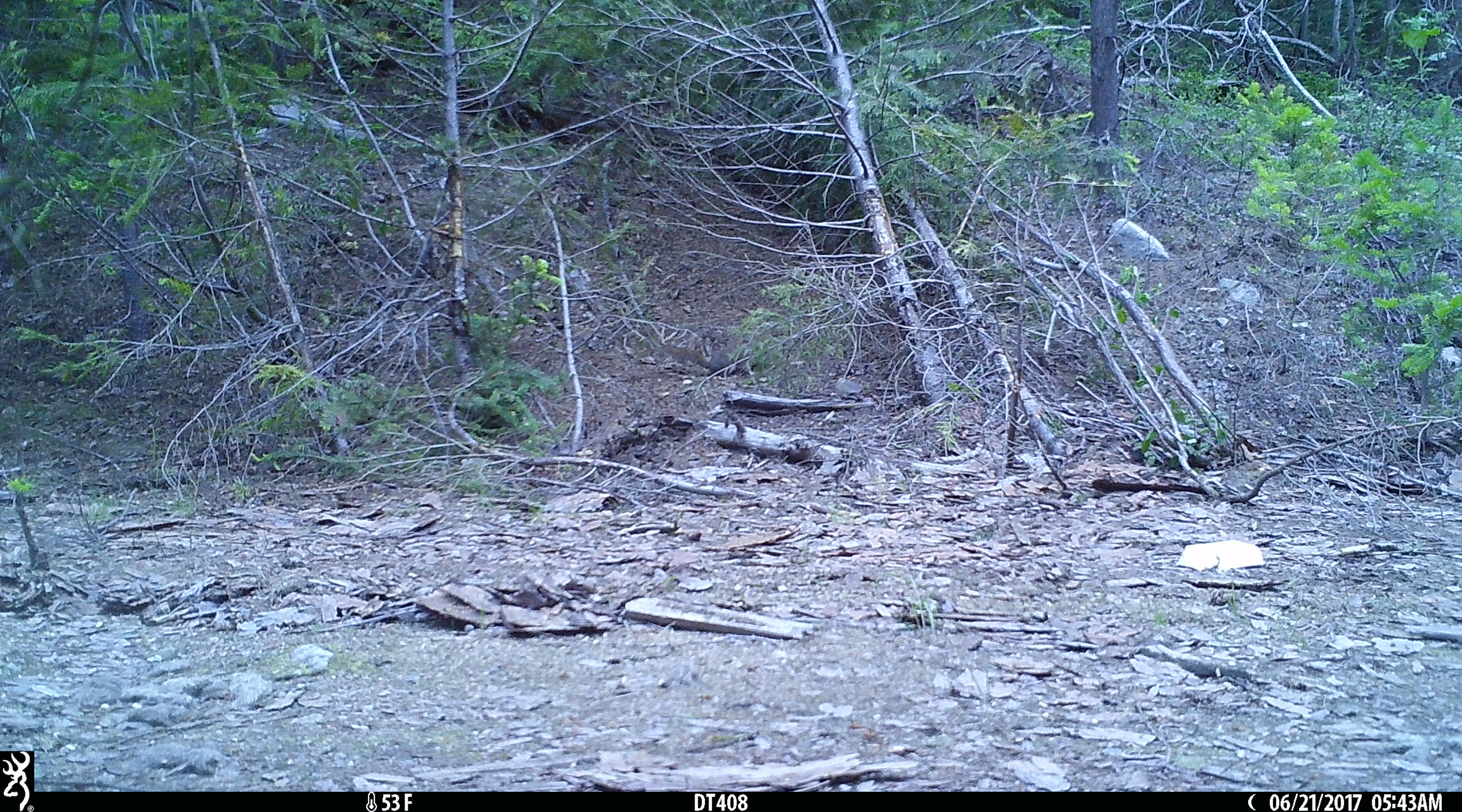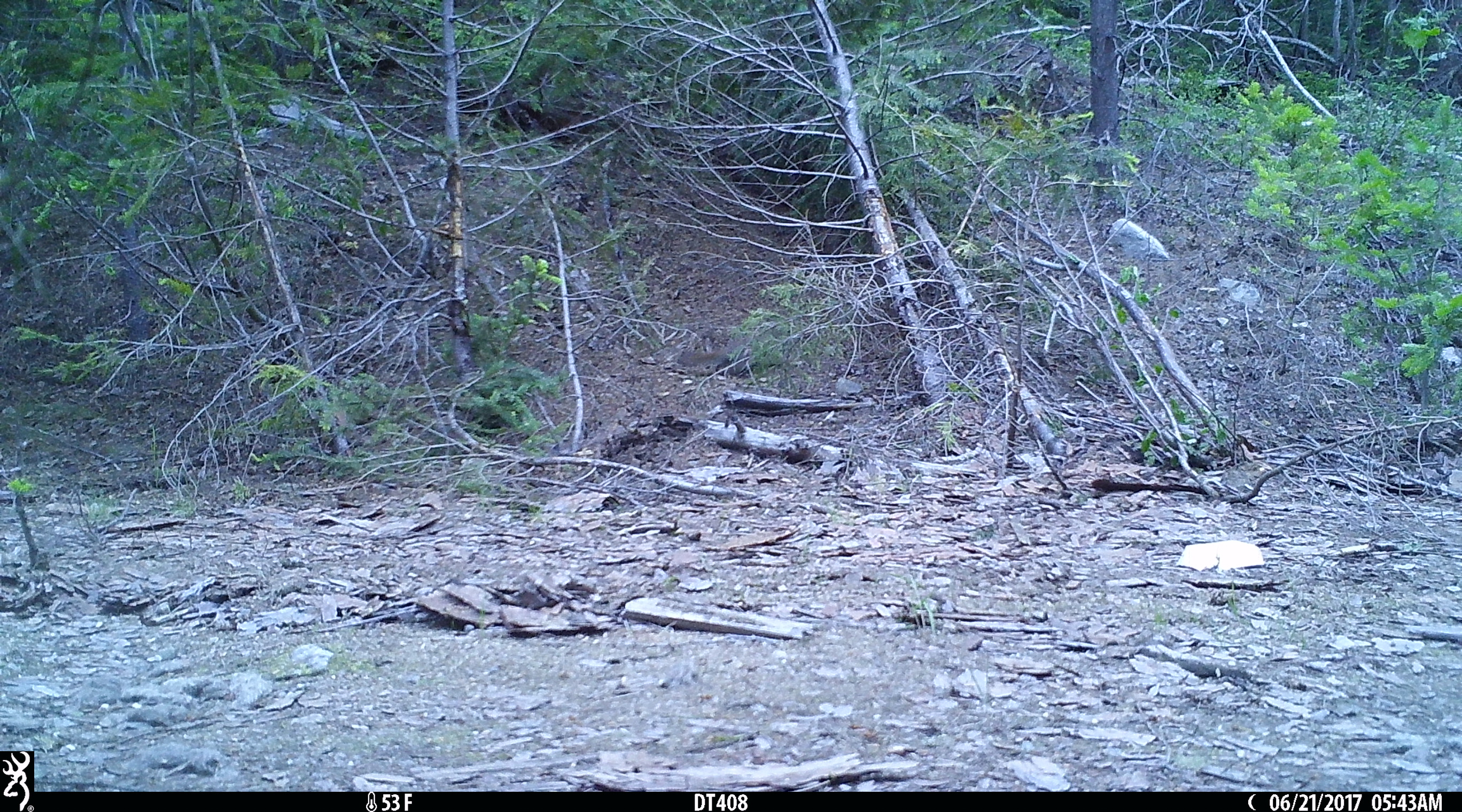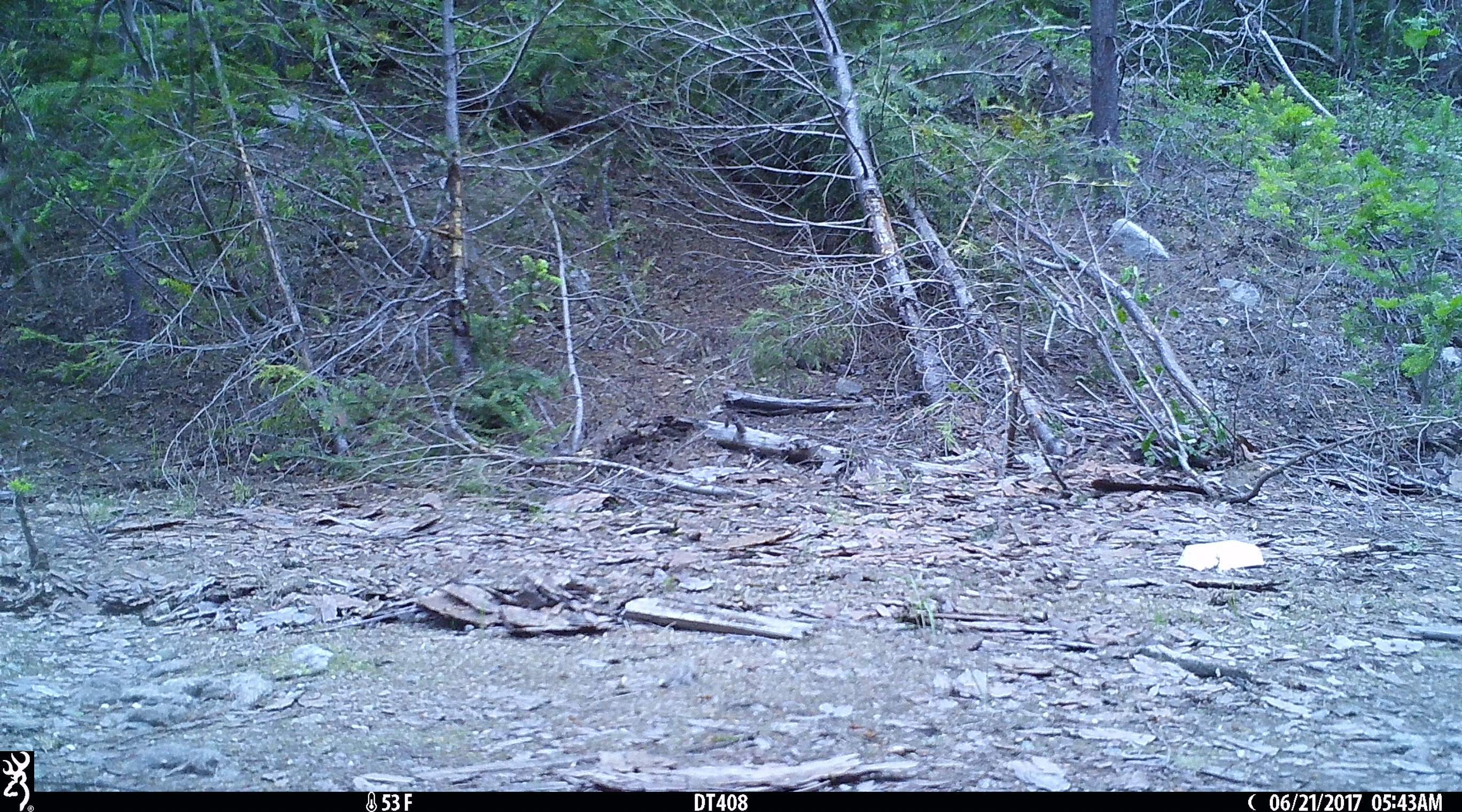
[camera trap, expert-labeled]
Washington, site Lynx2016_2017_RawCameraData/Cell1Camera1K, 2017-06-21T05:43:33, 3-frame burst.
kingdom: Animalia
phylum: Chordata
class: Mammalia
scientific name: Mammalia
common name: small mammal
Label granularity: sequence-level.